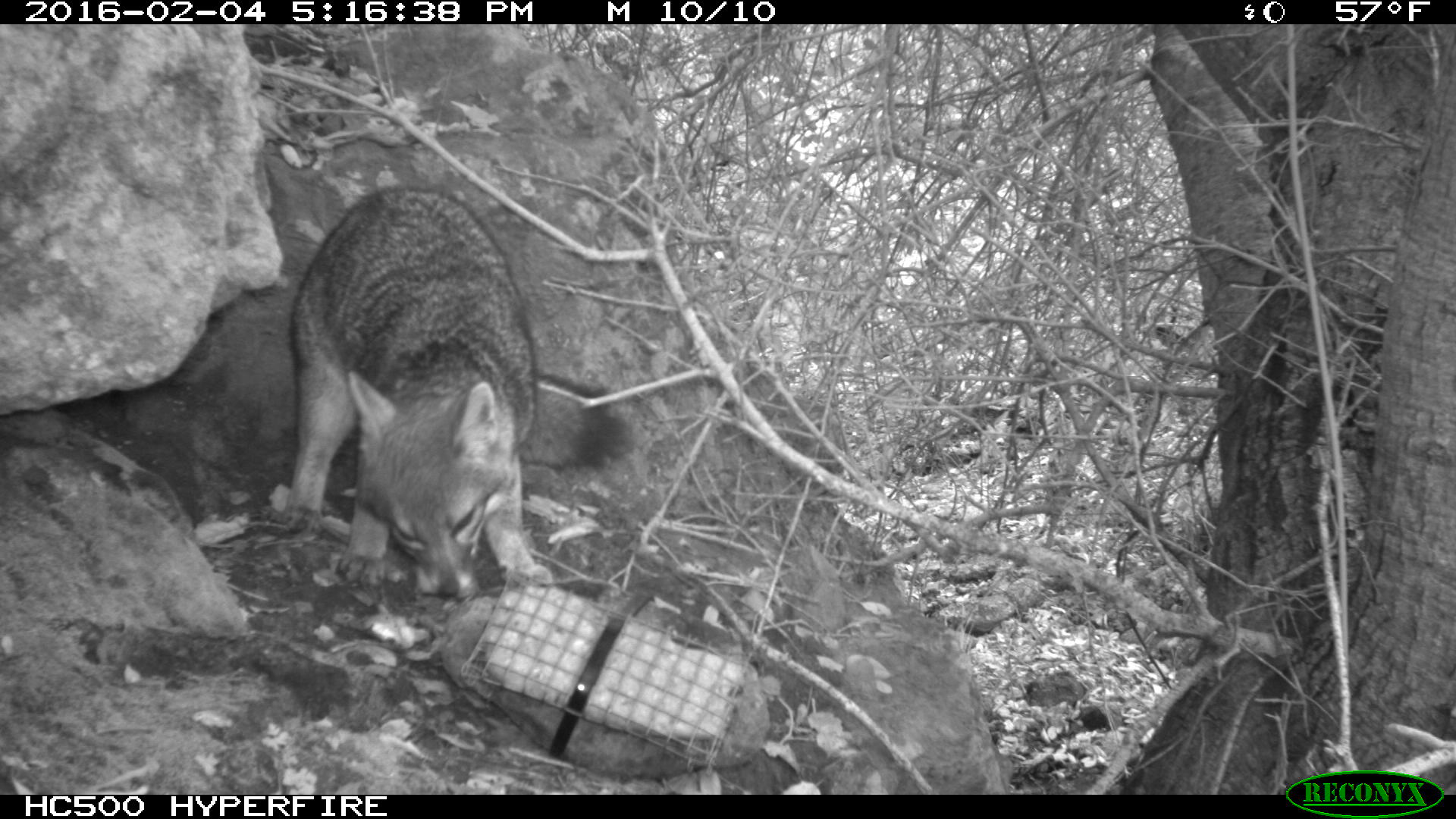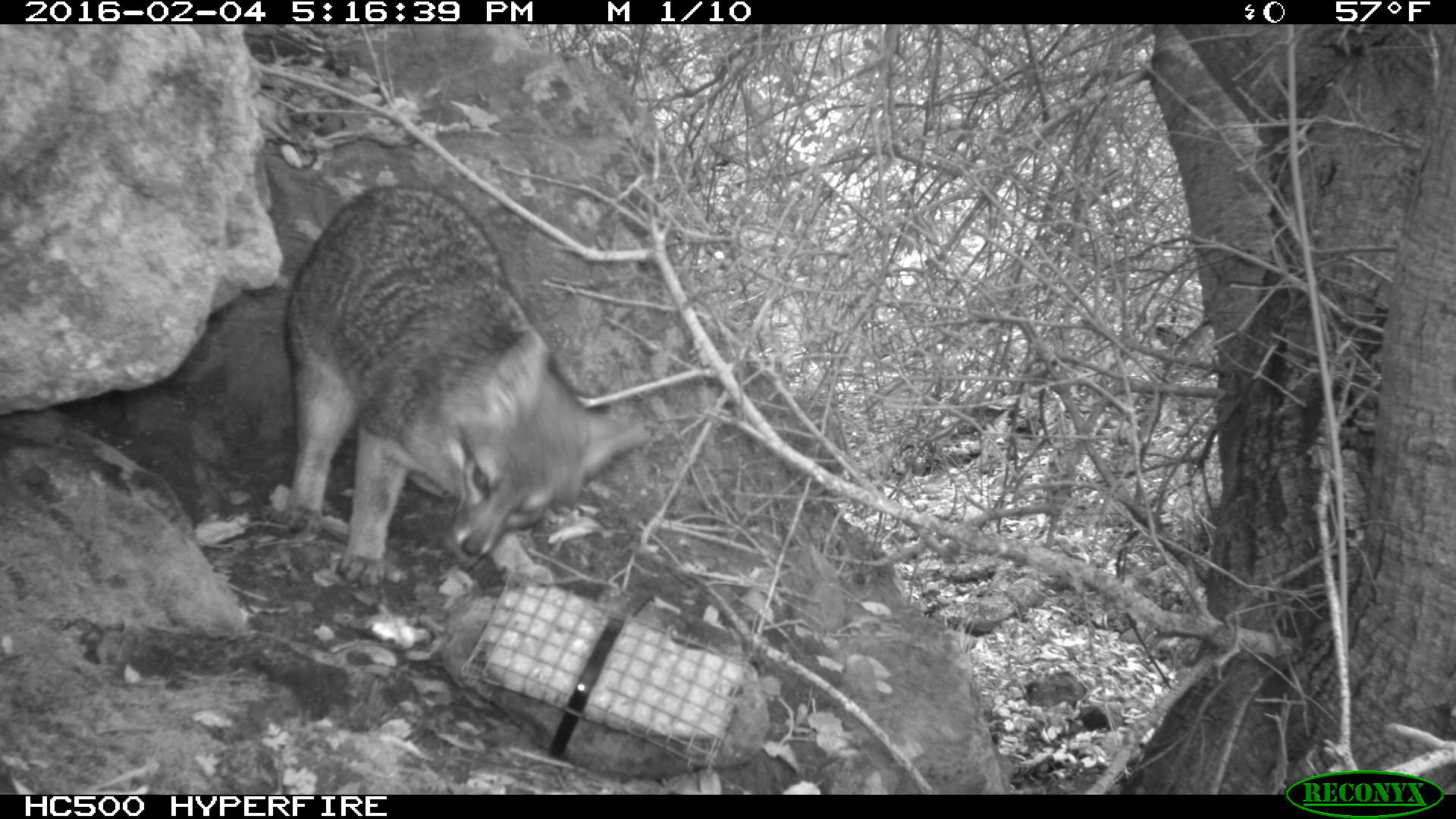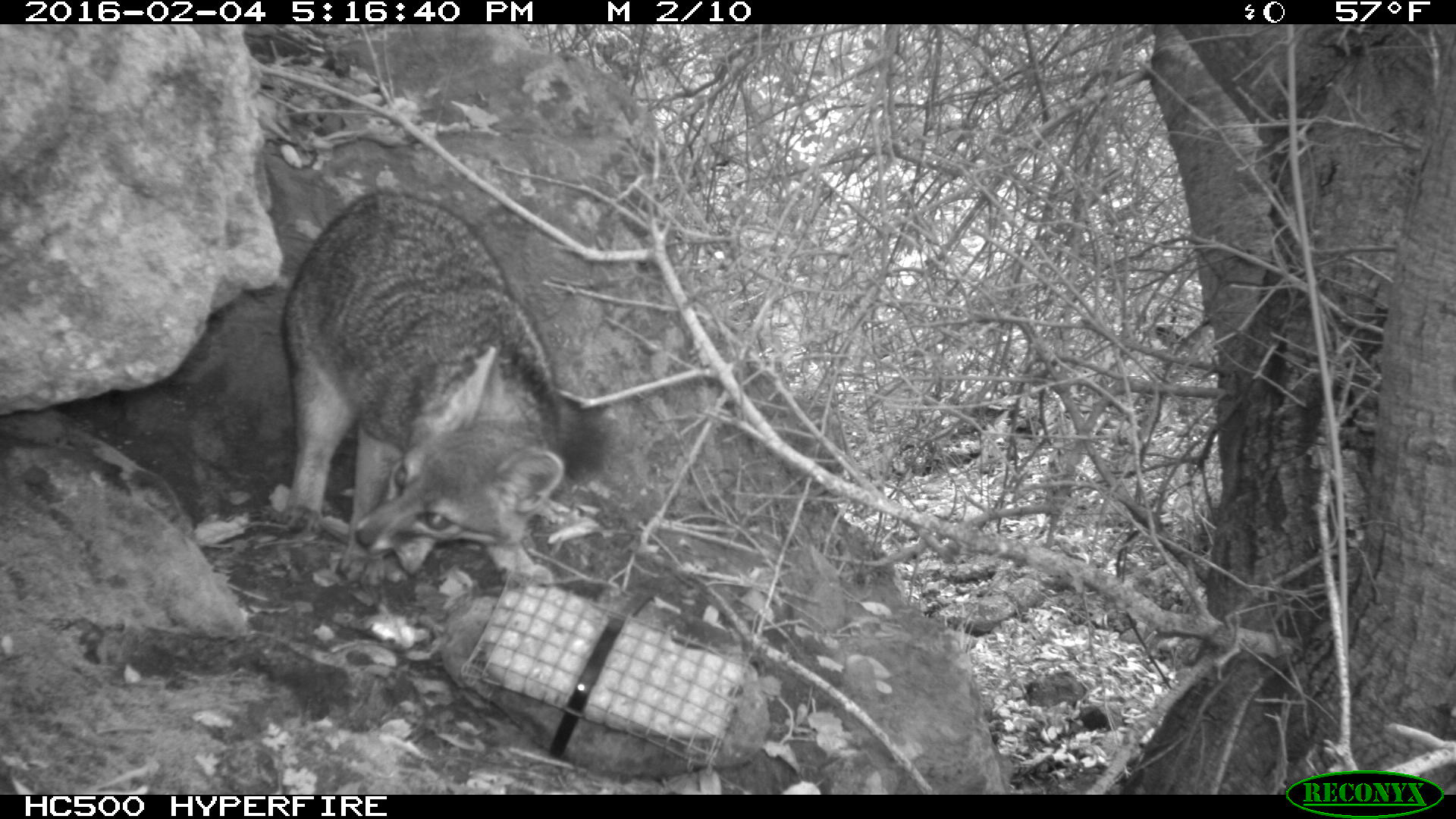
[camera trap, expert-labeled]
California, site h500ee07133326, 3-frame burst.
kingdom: Animalia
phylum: Chordata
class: Mammalia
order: Carnivora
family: Canidae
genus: Urocyon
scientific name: Urocyon littoralis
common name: island fox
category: fox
Fox (island fox) (Urocyon littoralis).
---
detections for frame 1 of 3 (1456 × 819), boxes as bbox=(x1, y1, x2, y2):
fox: bbox=(287, 186, 629, 599)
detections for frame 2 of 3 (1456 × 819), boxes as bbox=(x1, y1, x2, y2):
fox: bbox=(278, 187, 651, 594)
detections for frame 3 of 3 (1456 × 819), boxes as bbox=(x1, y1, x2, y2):
fox: bbox=(278, 187, 622, 589)